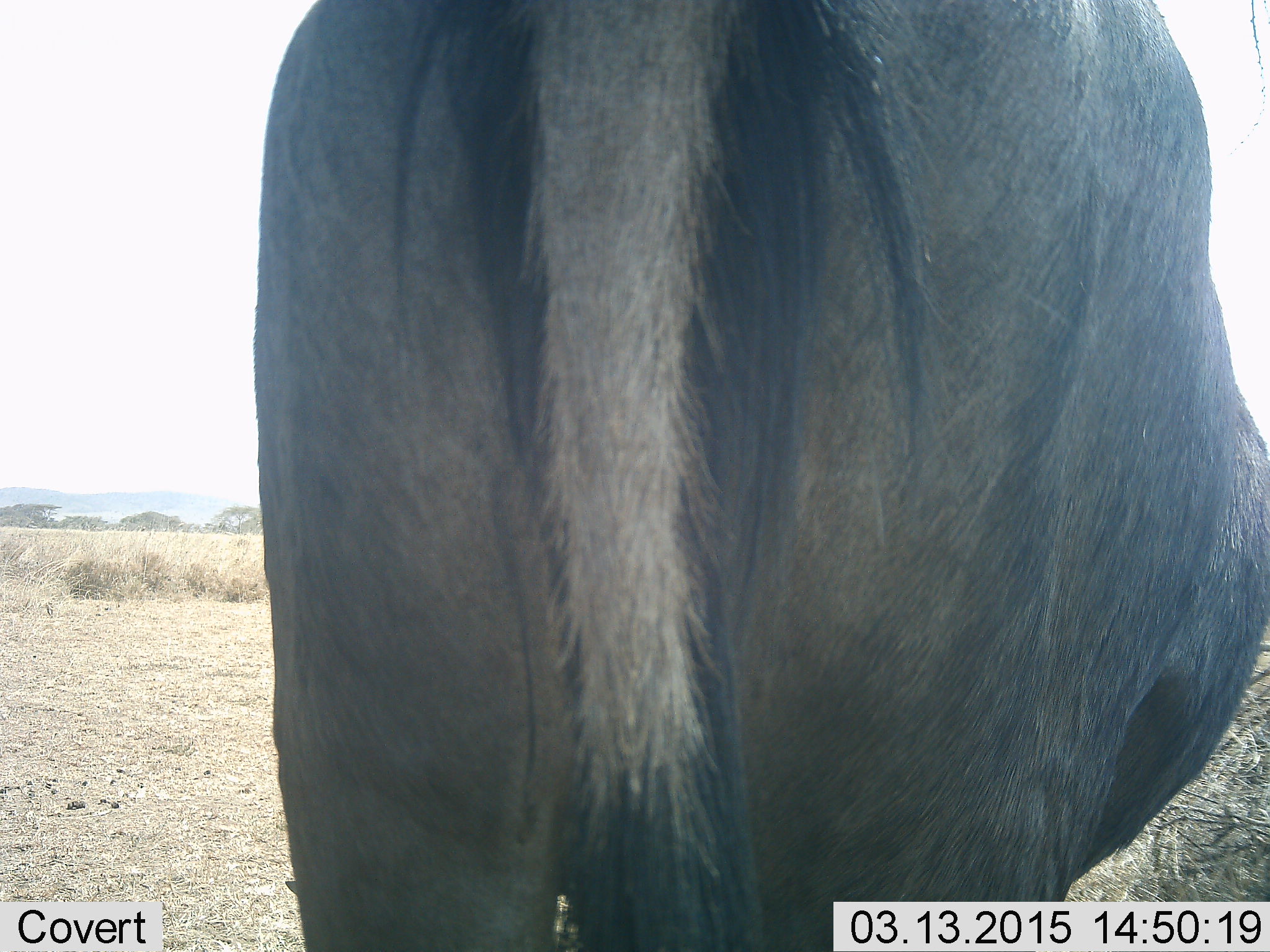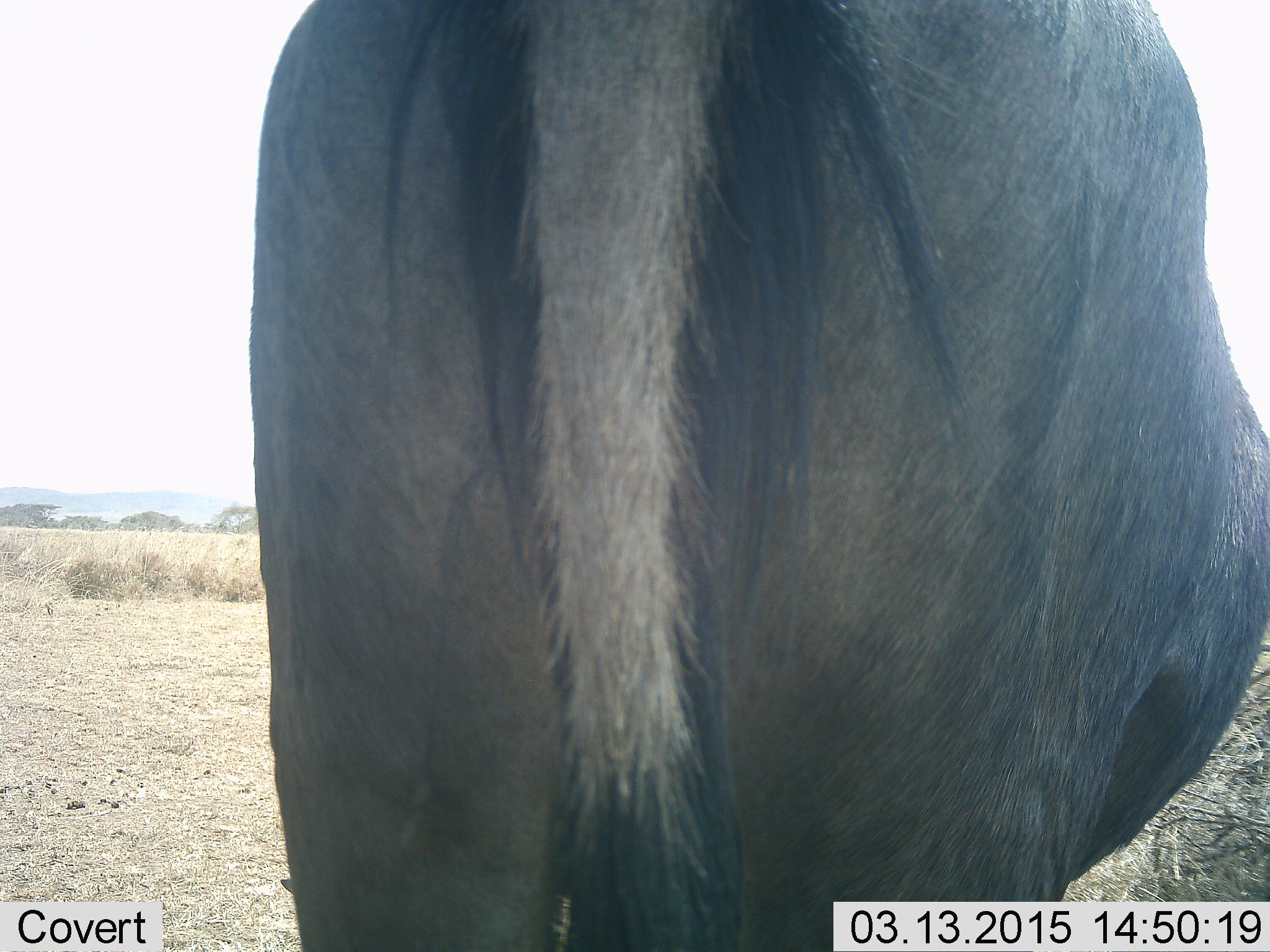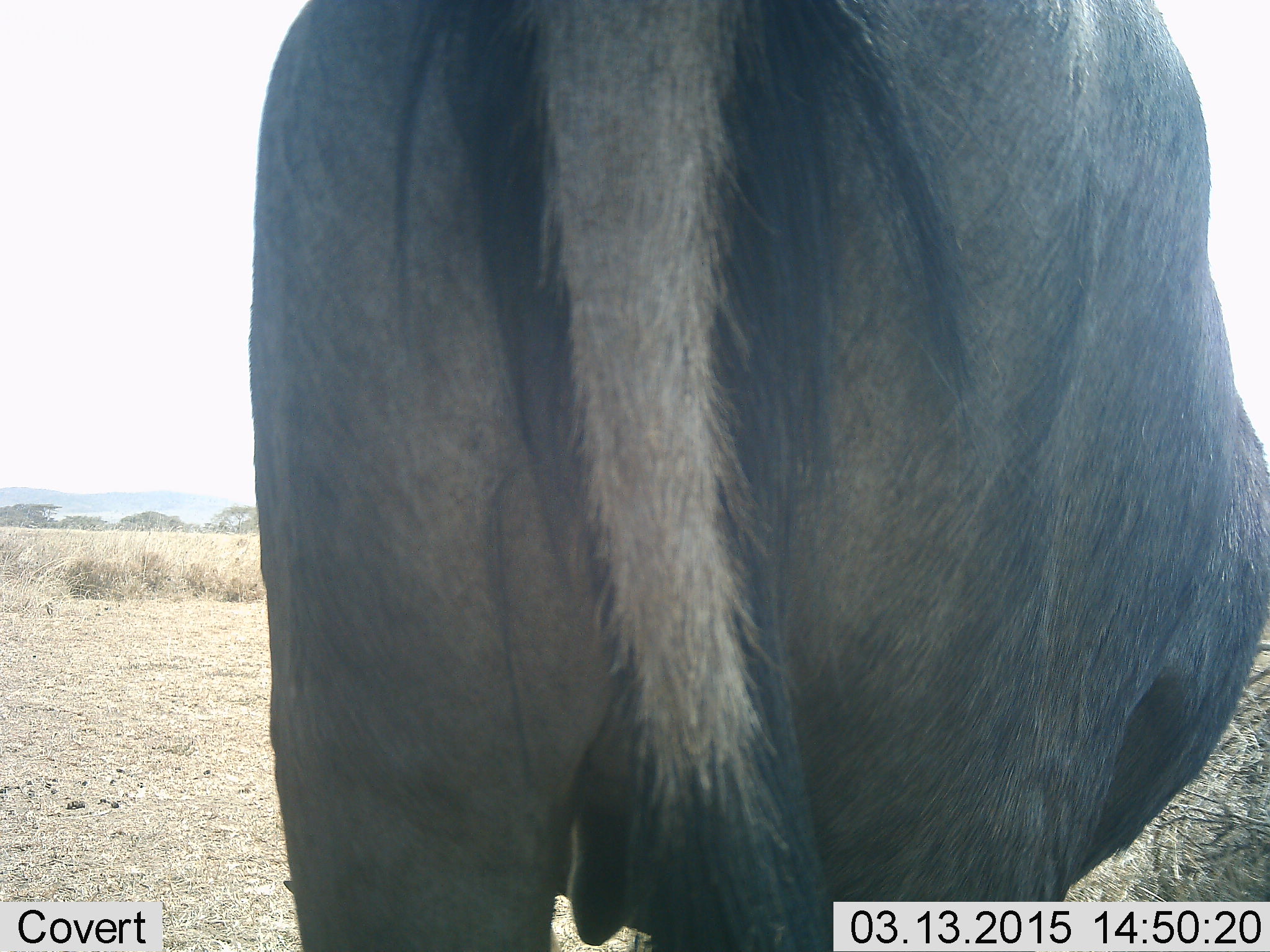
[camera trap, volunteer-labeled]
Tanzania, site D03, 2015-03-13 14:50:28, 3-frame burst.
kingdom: Animalia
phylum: Chordata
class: Mammalia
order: Artiodactyla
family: Bovidae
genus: Connochaetes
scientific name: Connochaetes taurinus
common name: blue wildebeest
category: wildebeest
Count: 1.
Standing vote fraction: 100%.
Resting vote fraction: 0%.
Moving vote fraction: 0%.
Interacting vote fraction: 0%.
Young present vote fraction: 0%.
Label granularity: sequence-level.